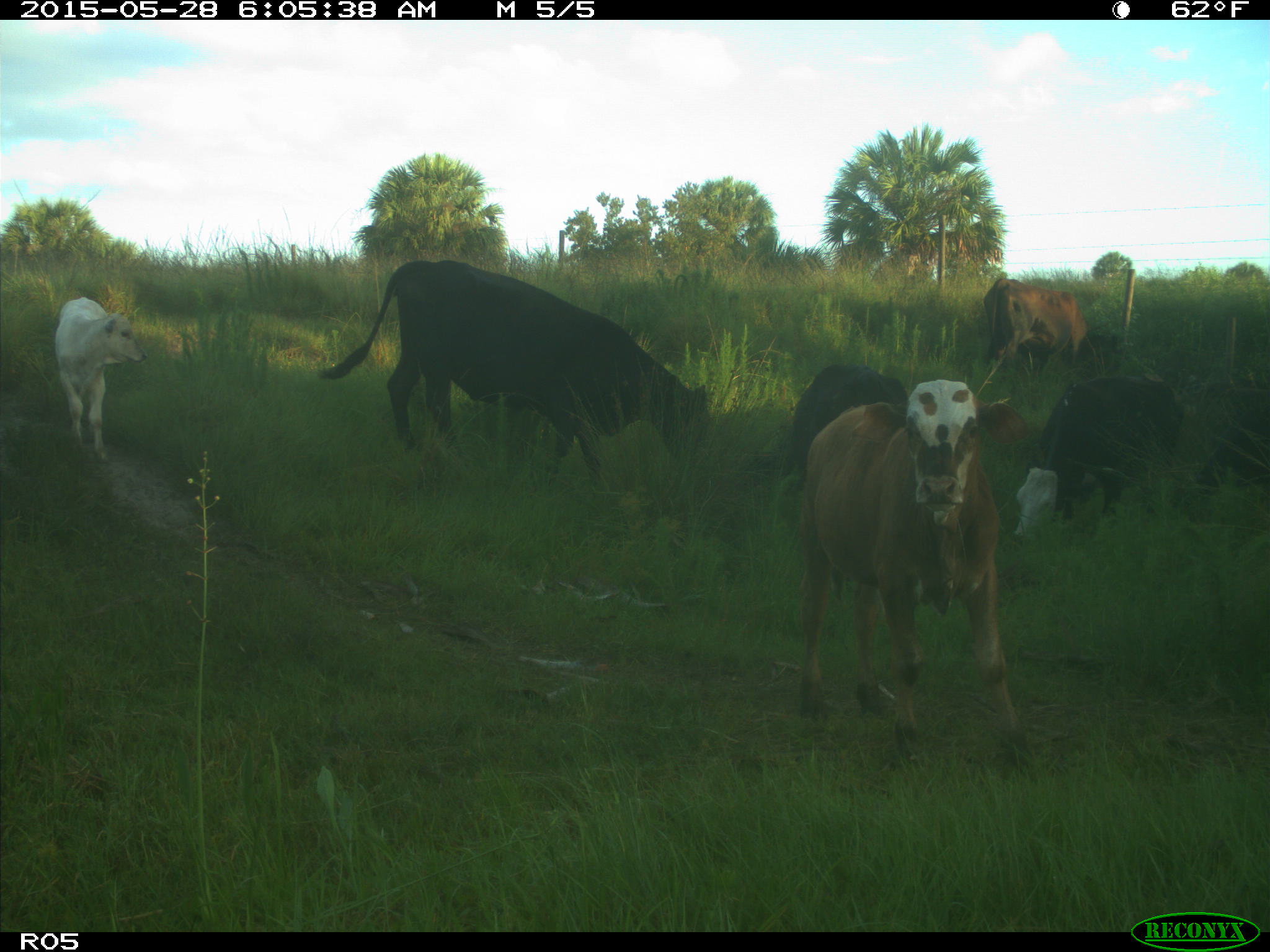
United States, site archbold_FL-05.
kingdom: Animalia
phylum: Chordata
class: Mammalia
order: Artiodactyla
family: Bovidae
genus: Bos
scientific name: Bos taurus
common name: domestic cow